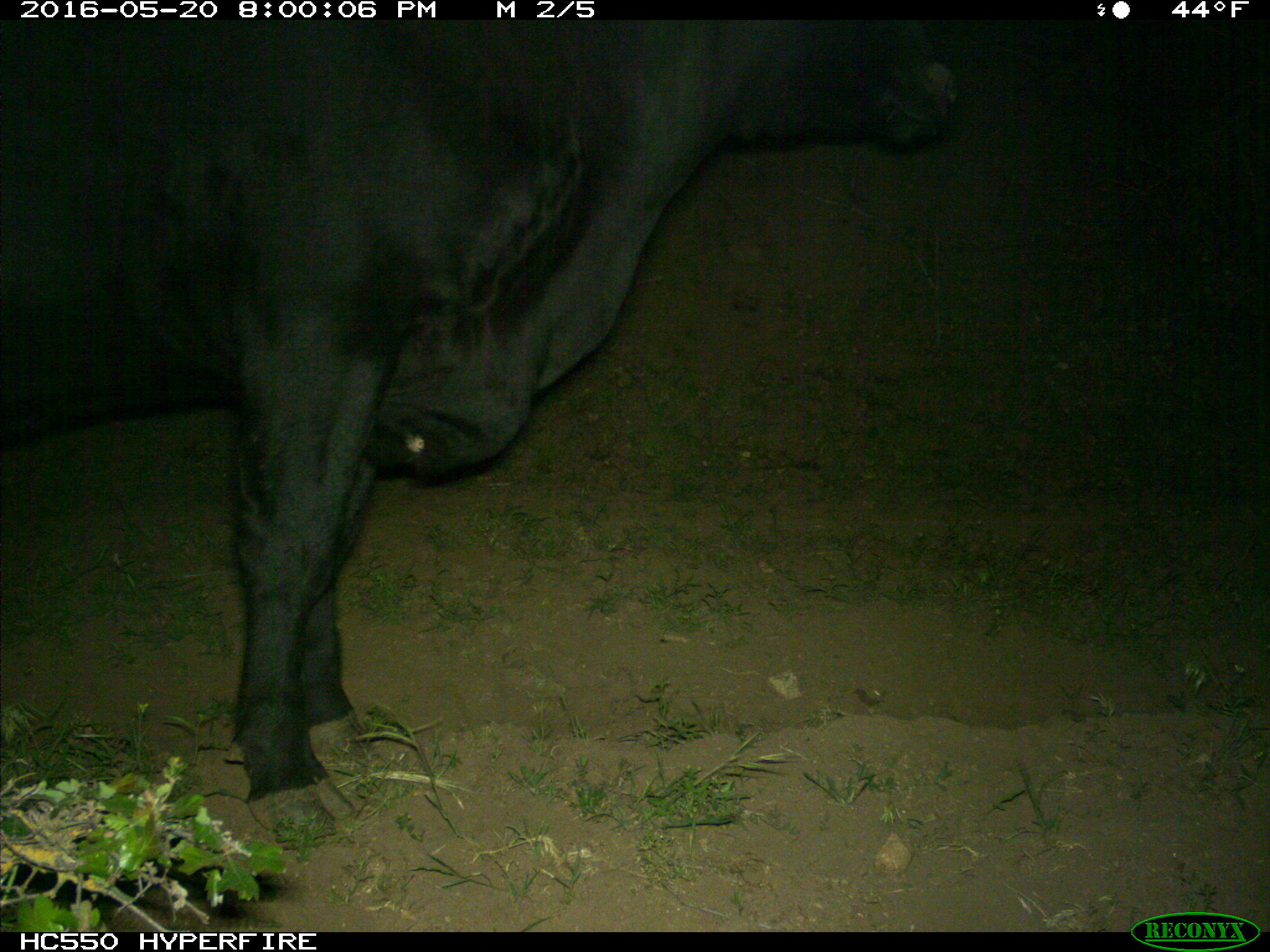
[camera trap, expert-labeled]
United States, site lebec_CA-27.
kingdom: Animalia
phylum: Chordata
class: Mammalia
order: Artiodactyla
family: Bovidae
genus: Bos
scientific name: Bos taurus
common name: domestic cow